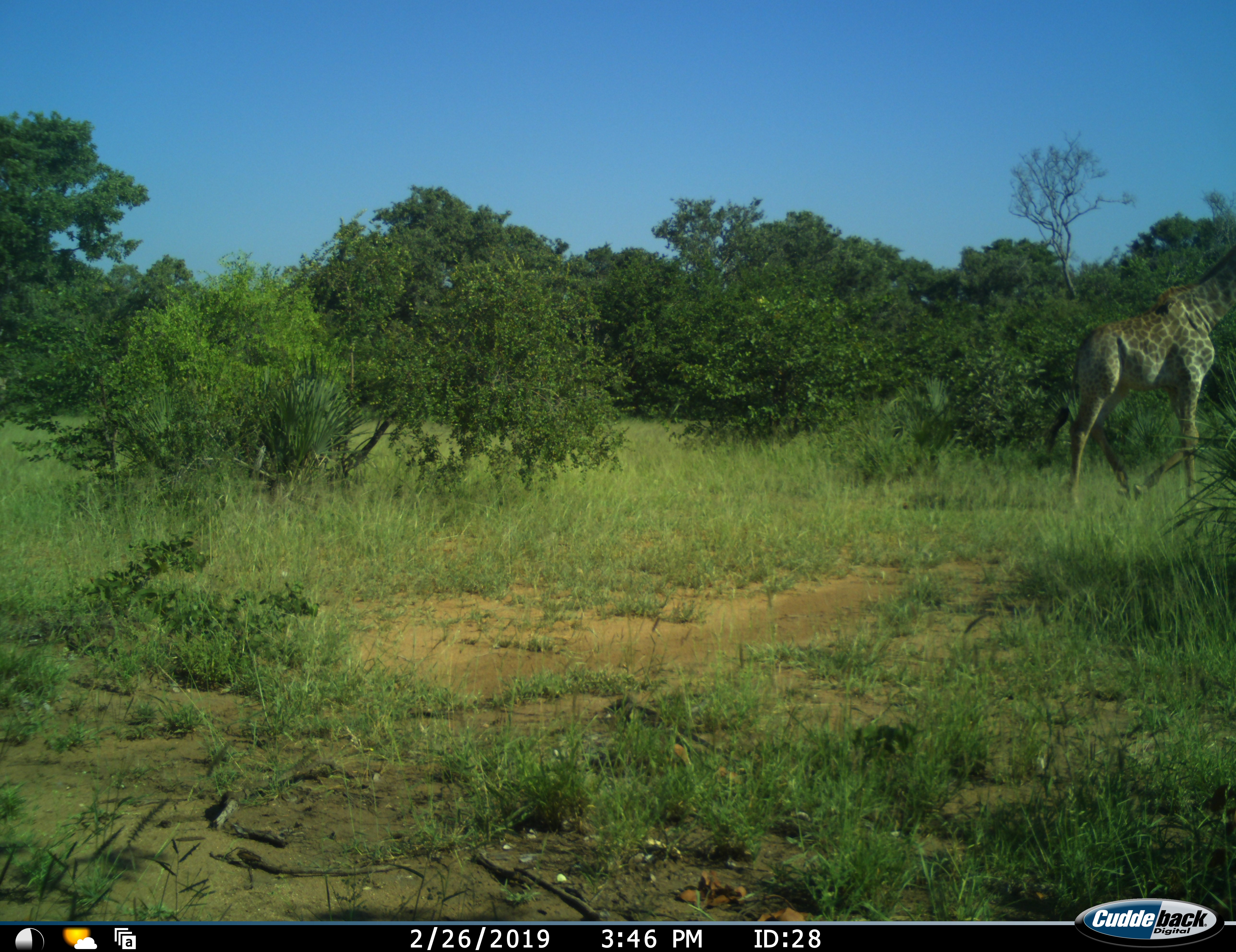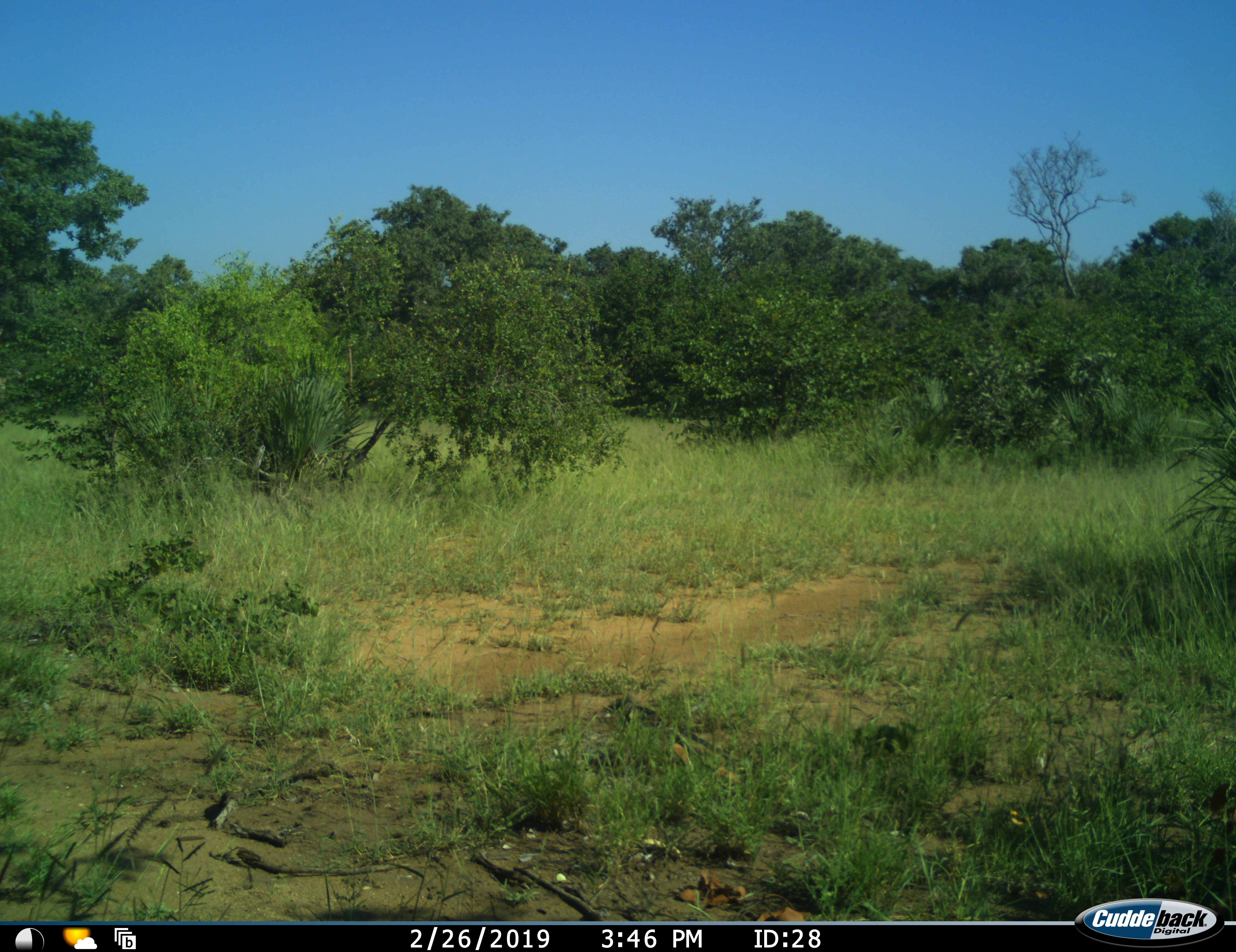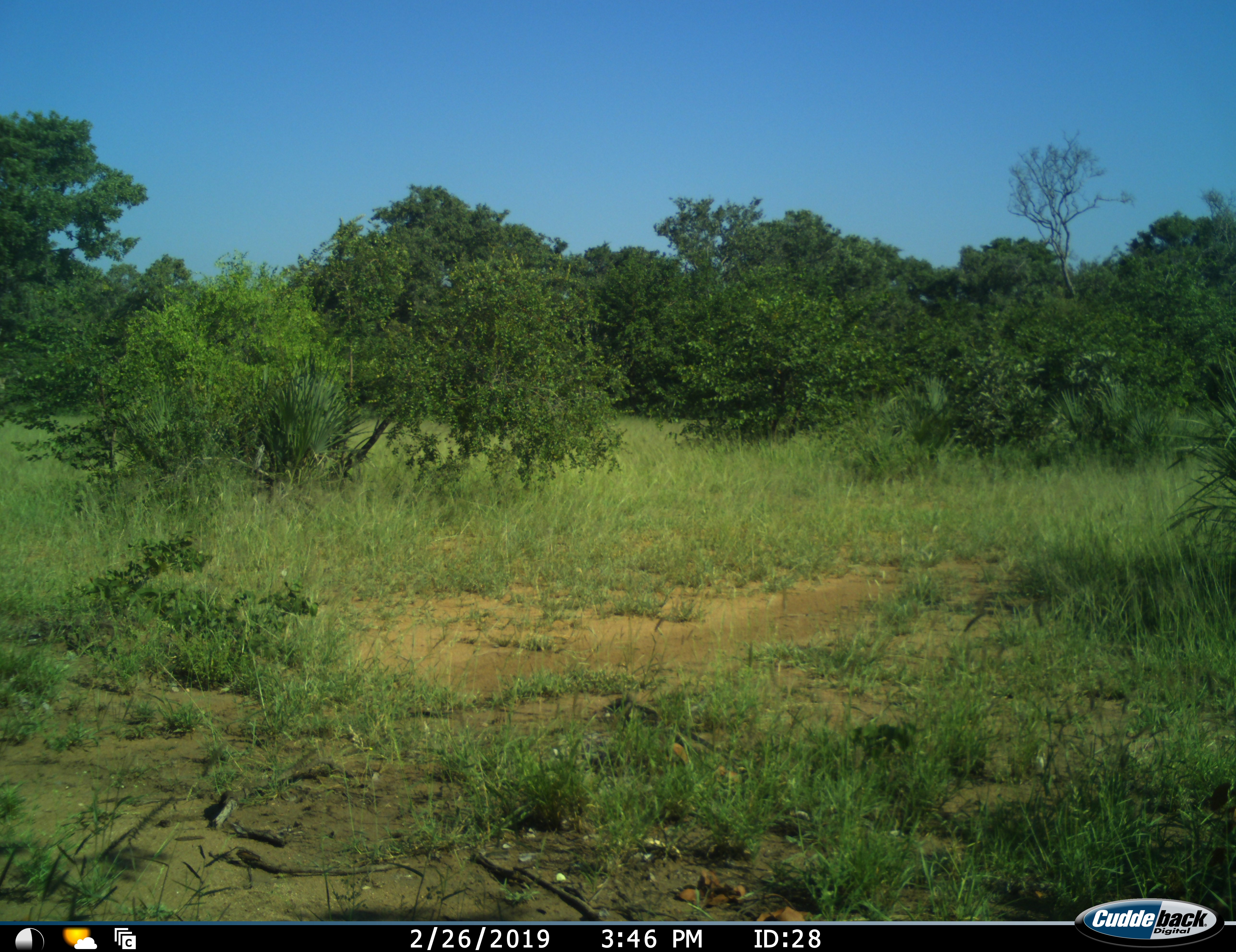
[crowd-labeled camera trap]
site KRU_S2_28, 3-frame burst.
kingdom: Animalia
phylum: Chordata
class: Mammalia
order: Artiodactyla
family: Giraffidae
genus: Giraffa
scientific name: Giraffa camelopardalis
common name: giraffe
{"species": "giraffe (Giraffa camelopardalis)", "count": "1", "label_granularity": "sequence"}